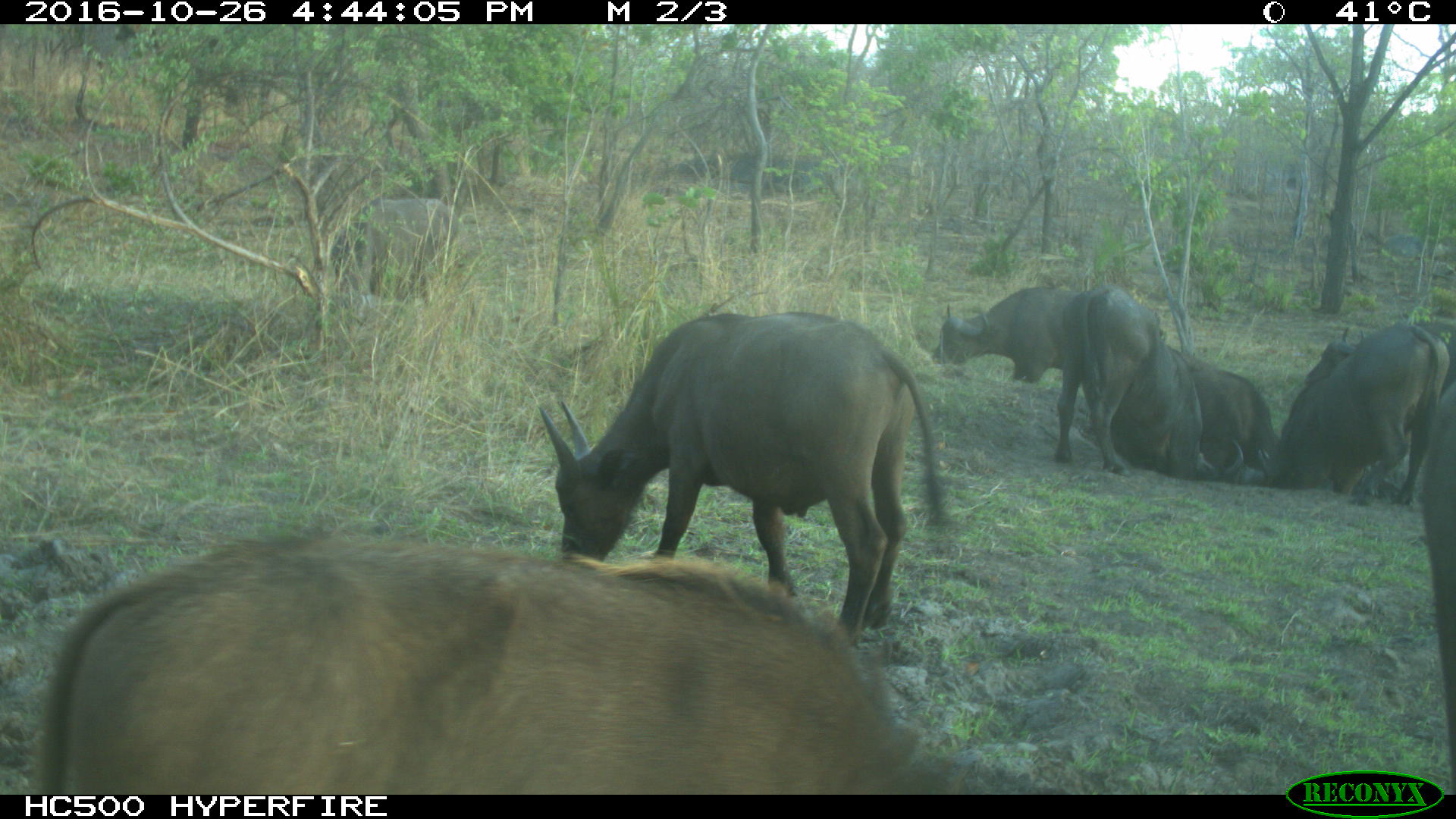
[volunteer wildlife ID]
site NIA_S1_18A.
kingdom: Animalia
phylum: Chordata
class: Mammalia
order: Artiodactyla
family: Bovidae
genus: Syncerus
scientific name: Syncerus caffer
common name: african buffalo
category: buffalo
Buffalo (african buffalo) (Syncerus caffer), count 8. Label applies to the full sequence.